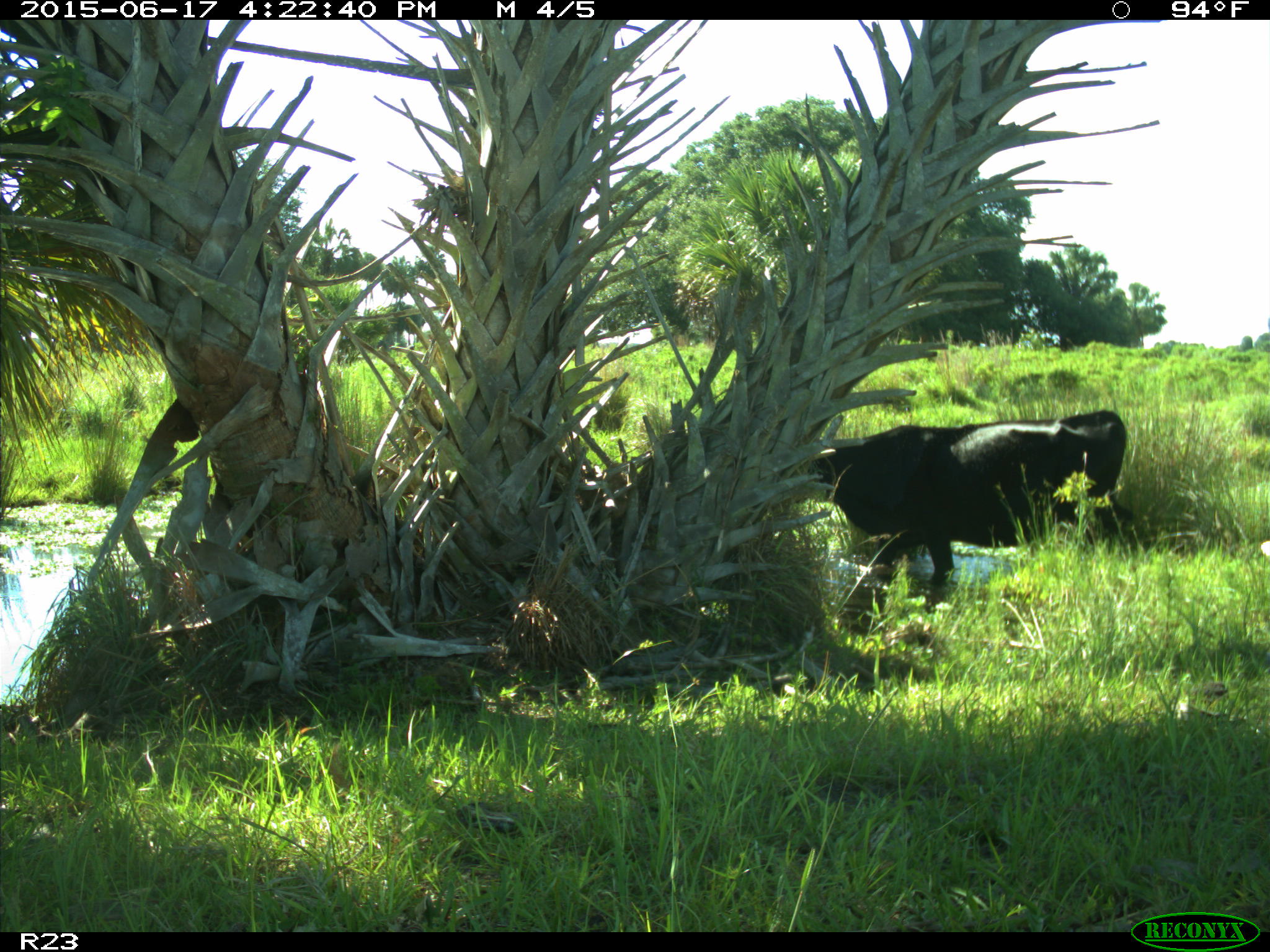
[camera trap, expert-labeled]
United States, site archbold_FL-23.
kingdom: Animalia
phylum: Chordata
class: Mammalia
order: Artiodactyla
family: Bovidae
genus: Bos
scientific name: Bos taurus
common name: domestic cow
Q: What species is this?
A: Bos taurus (domestic cow).